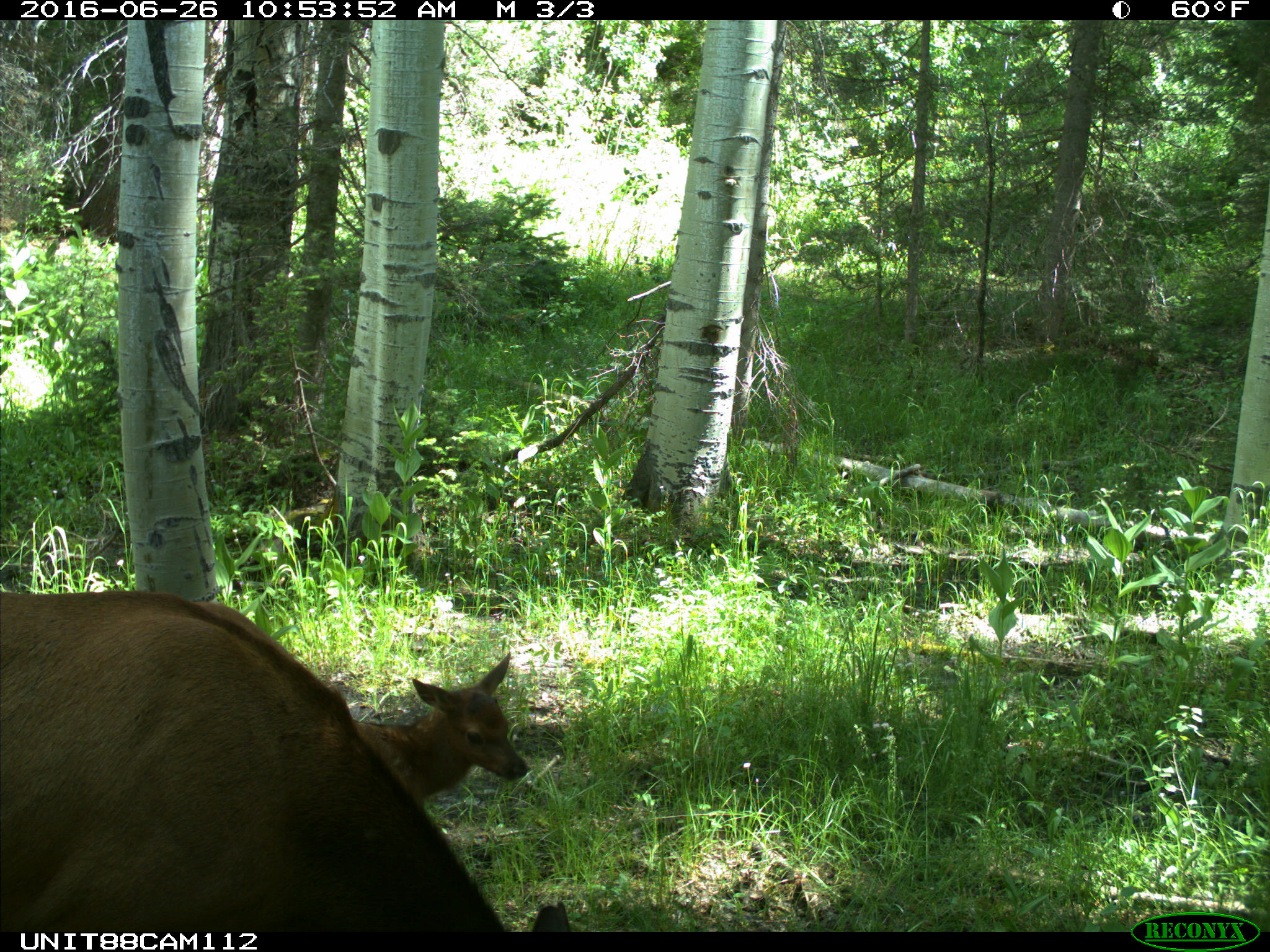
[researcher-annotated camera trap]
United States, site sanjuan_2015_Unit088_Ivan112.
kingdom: Animalia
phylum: Chordata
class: Mammalia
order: Artiodactyla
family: Cervidae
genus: Cervus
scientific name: Cervus elaphus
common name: red deer